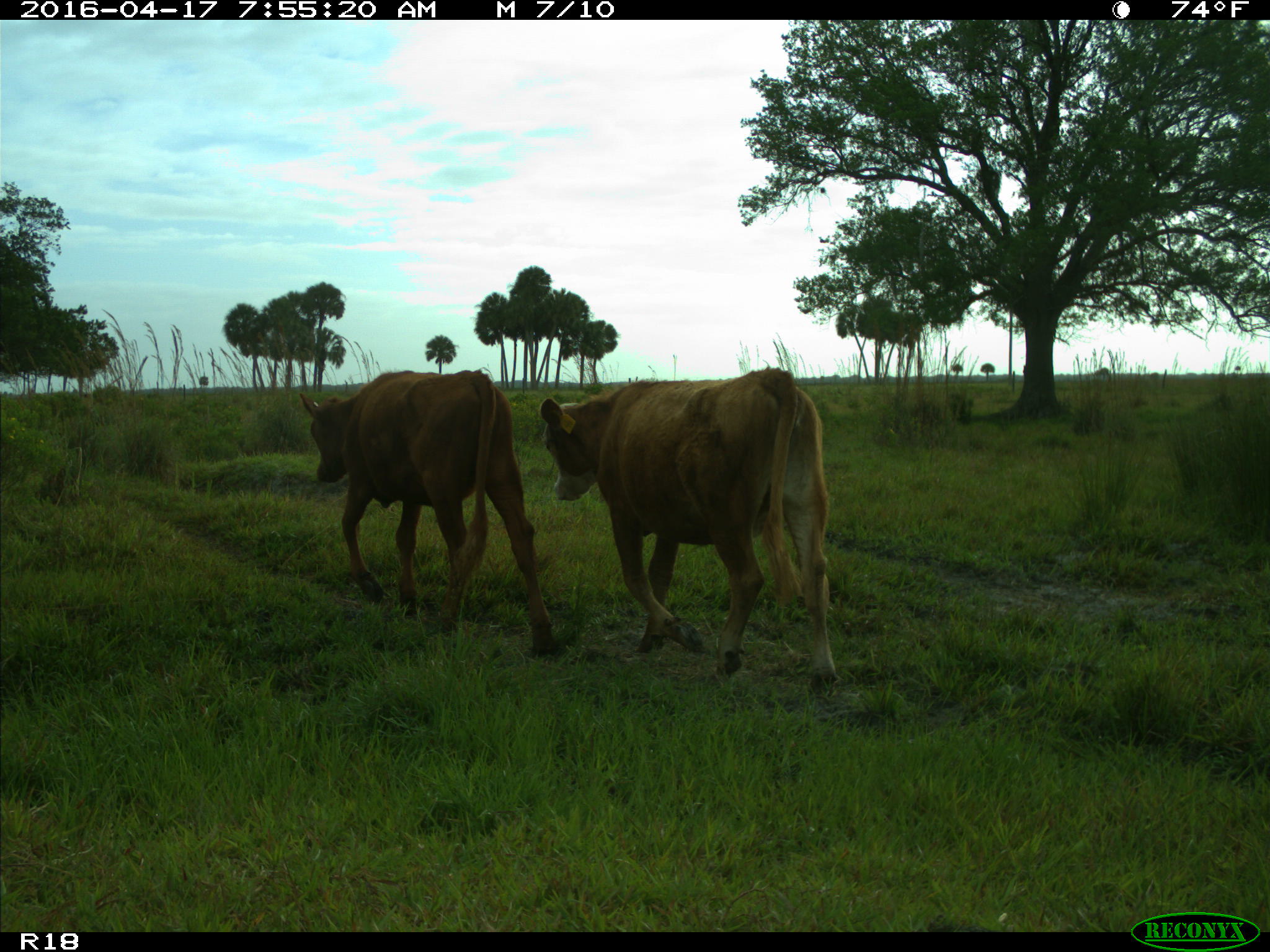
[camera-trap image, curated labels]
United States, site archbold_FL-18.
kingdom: Animalia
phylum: Chordata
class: Mammalia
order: Artiodactyla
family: Bovidae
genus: Bos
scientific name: Bos taurus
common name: domestic cow